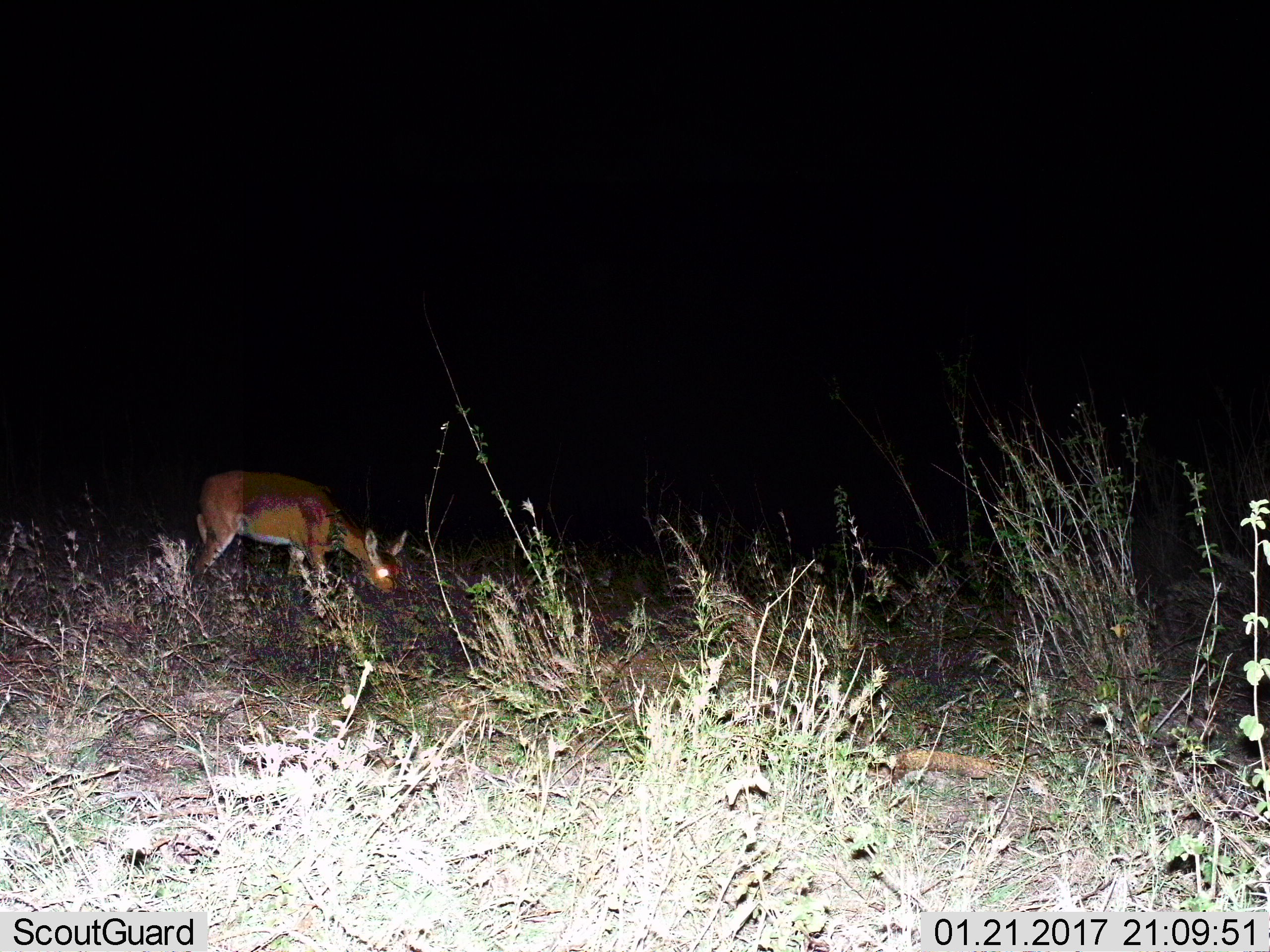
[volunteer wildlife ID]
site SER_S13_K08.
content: unidentified animal